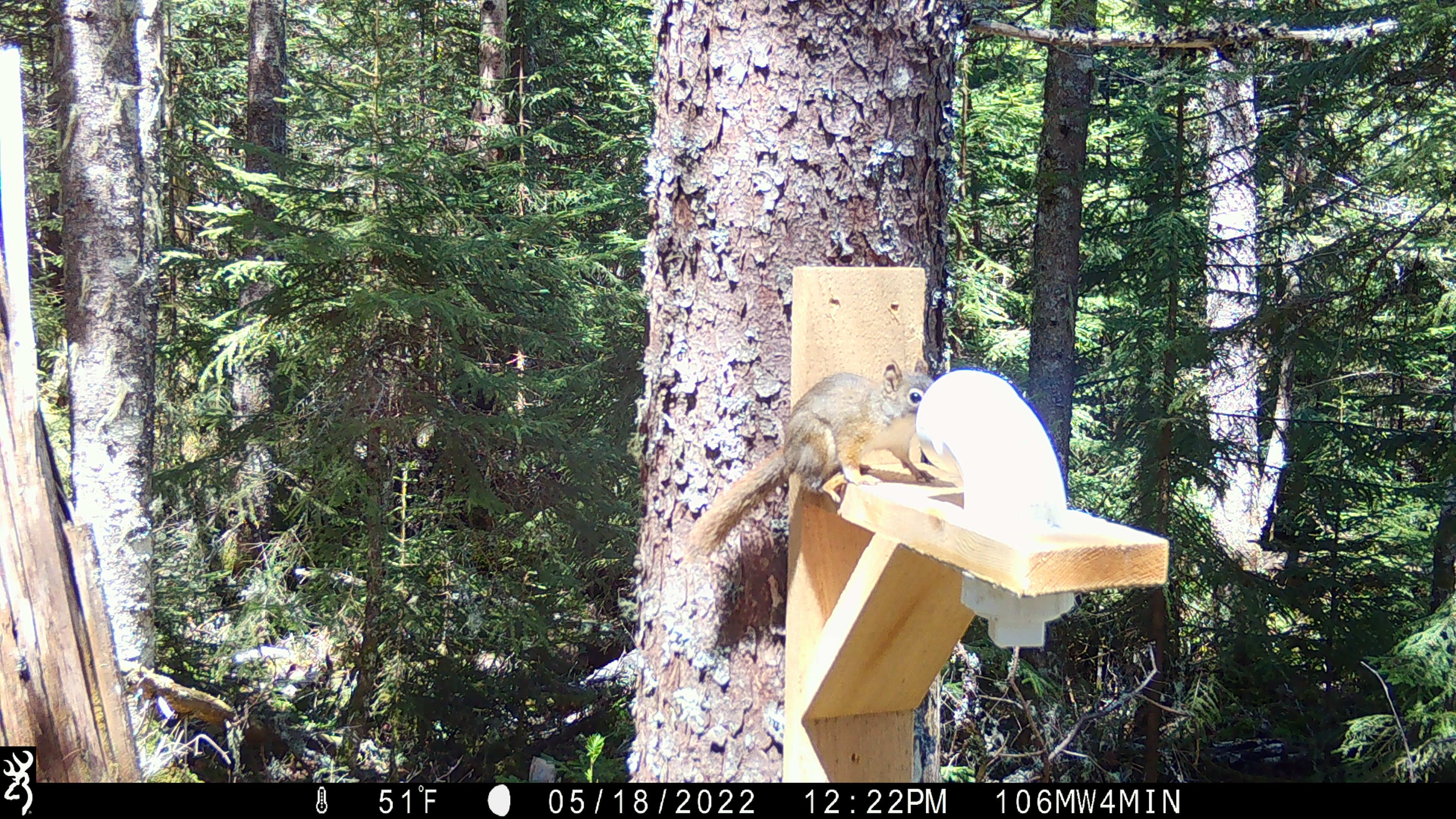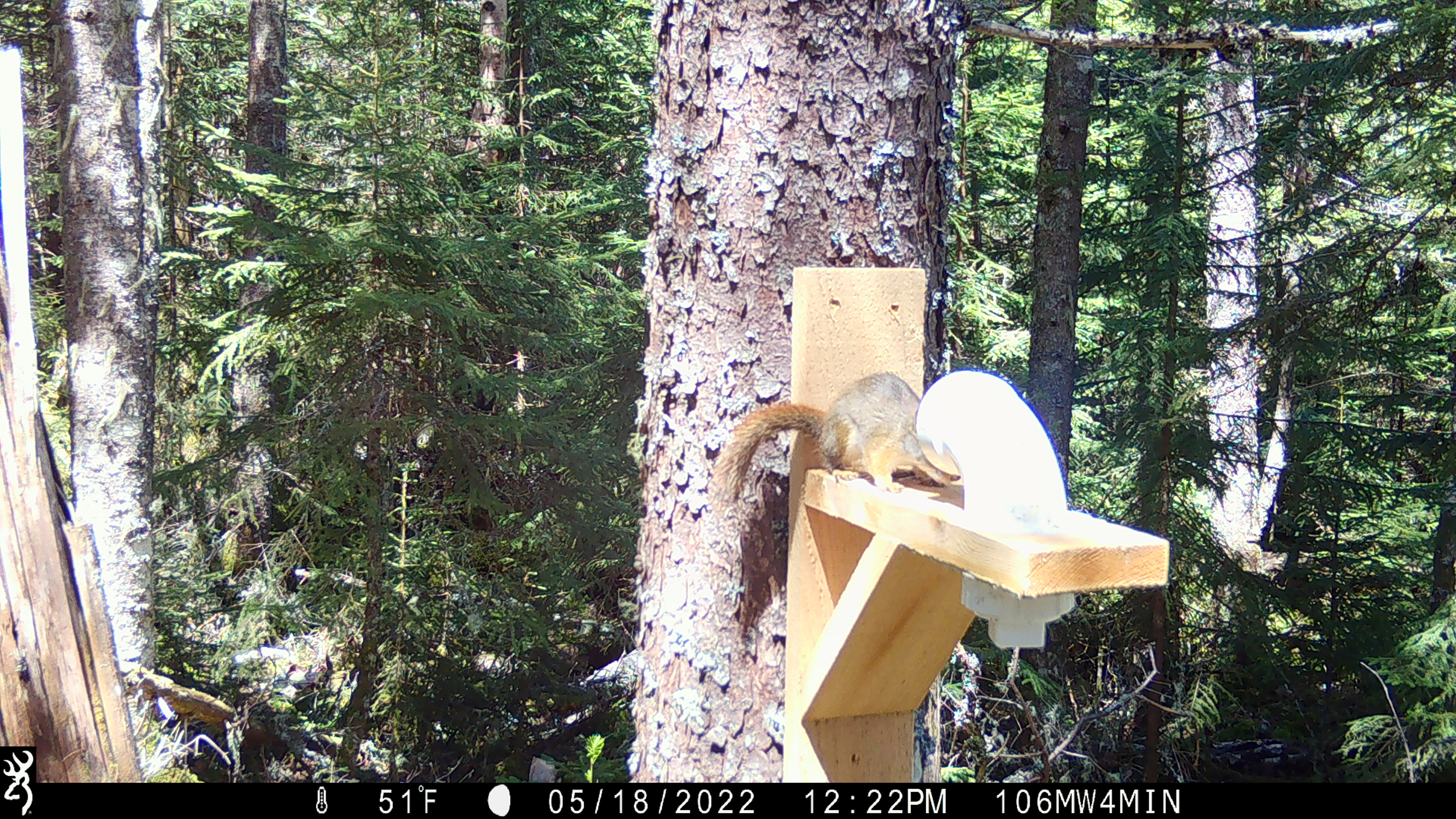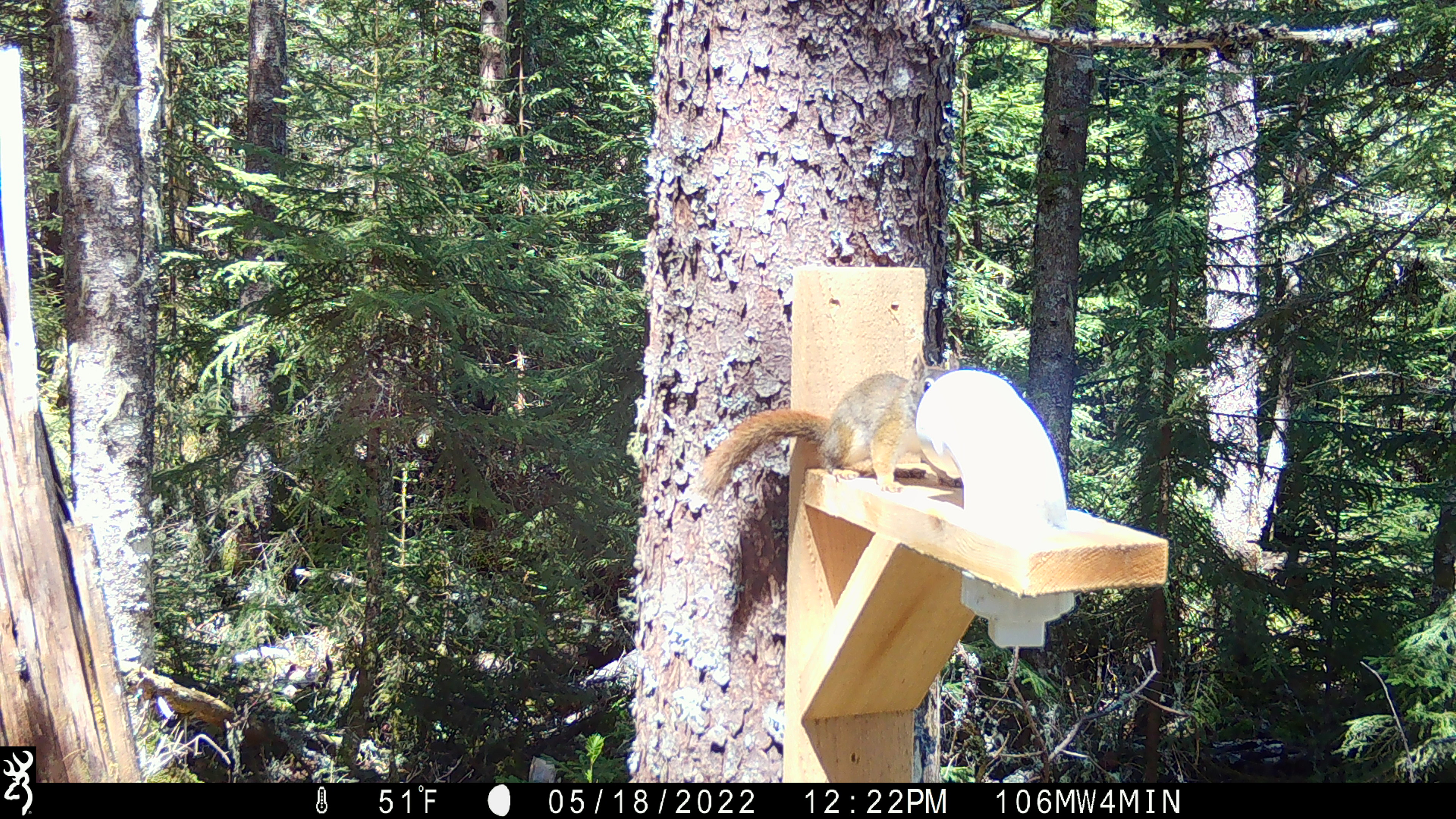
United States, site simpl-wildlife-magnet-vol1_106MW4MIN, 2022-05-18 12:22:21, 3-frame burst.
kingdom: Animalia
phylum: Chordata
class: Mammalia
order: Rodentia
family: Sciuridae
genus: Tamiasciurus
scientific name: Tamiasciurus hudsonicus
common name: red squirrel